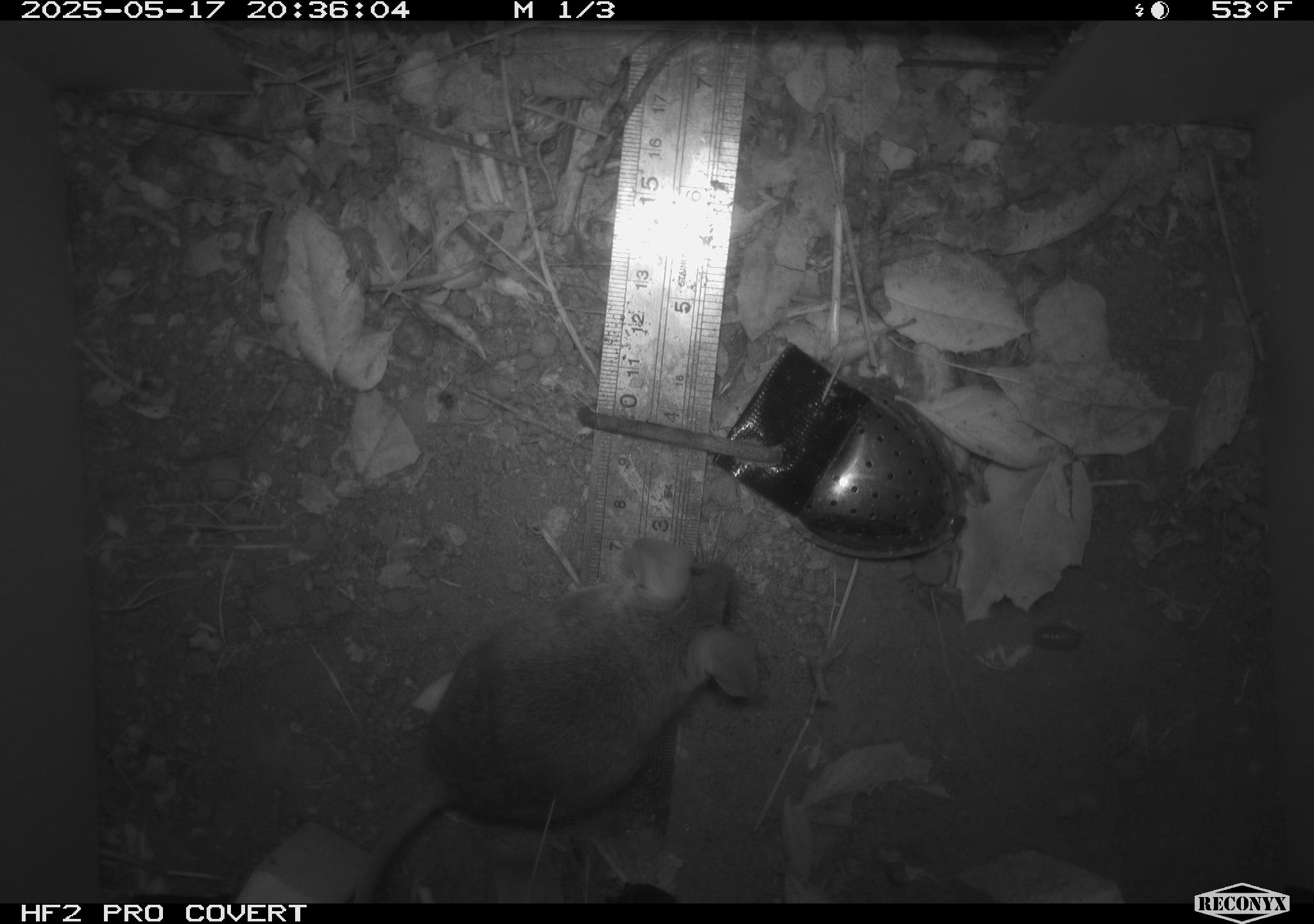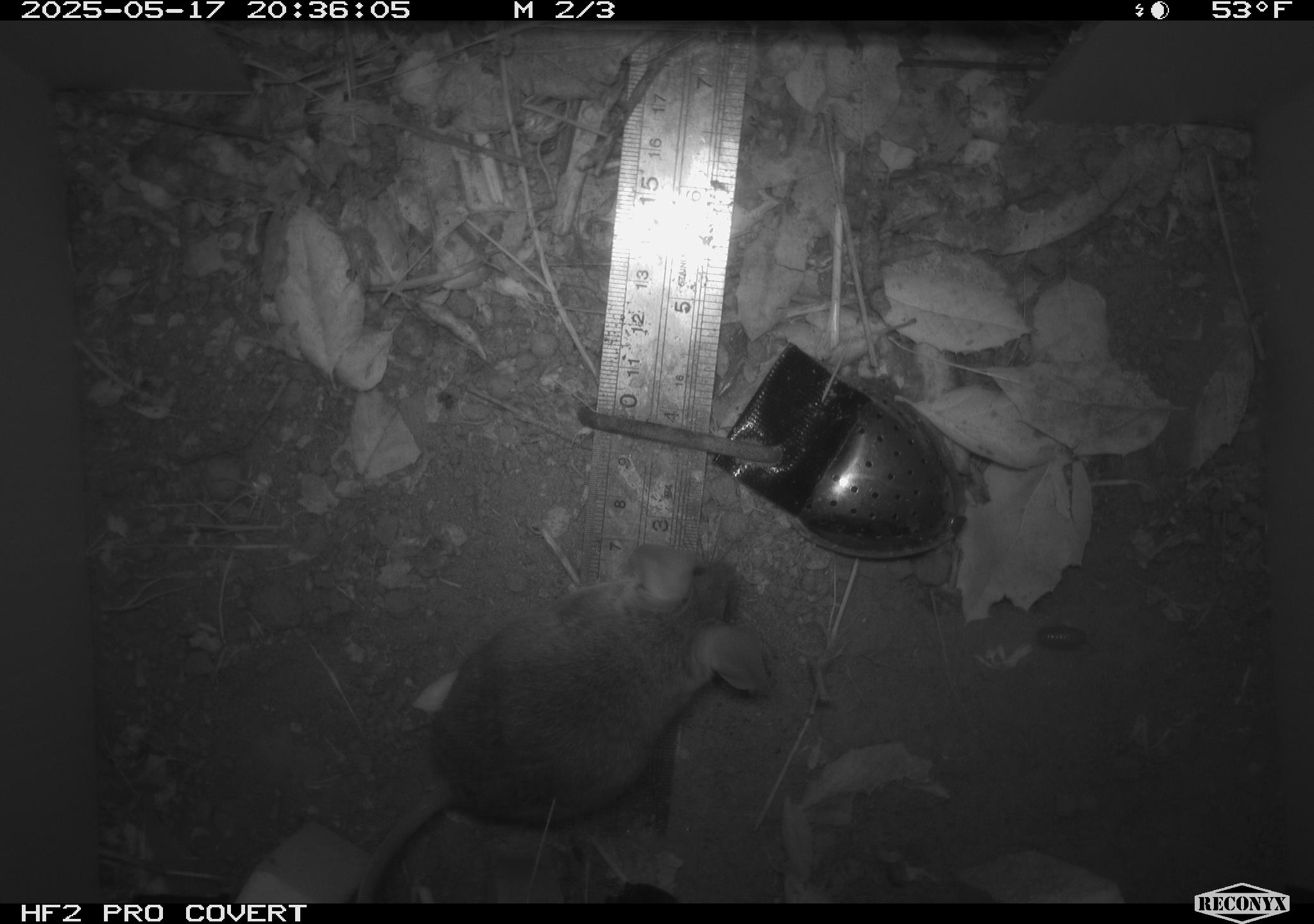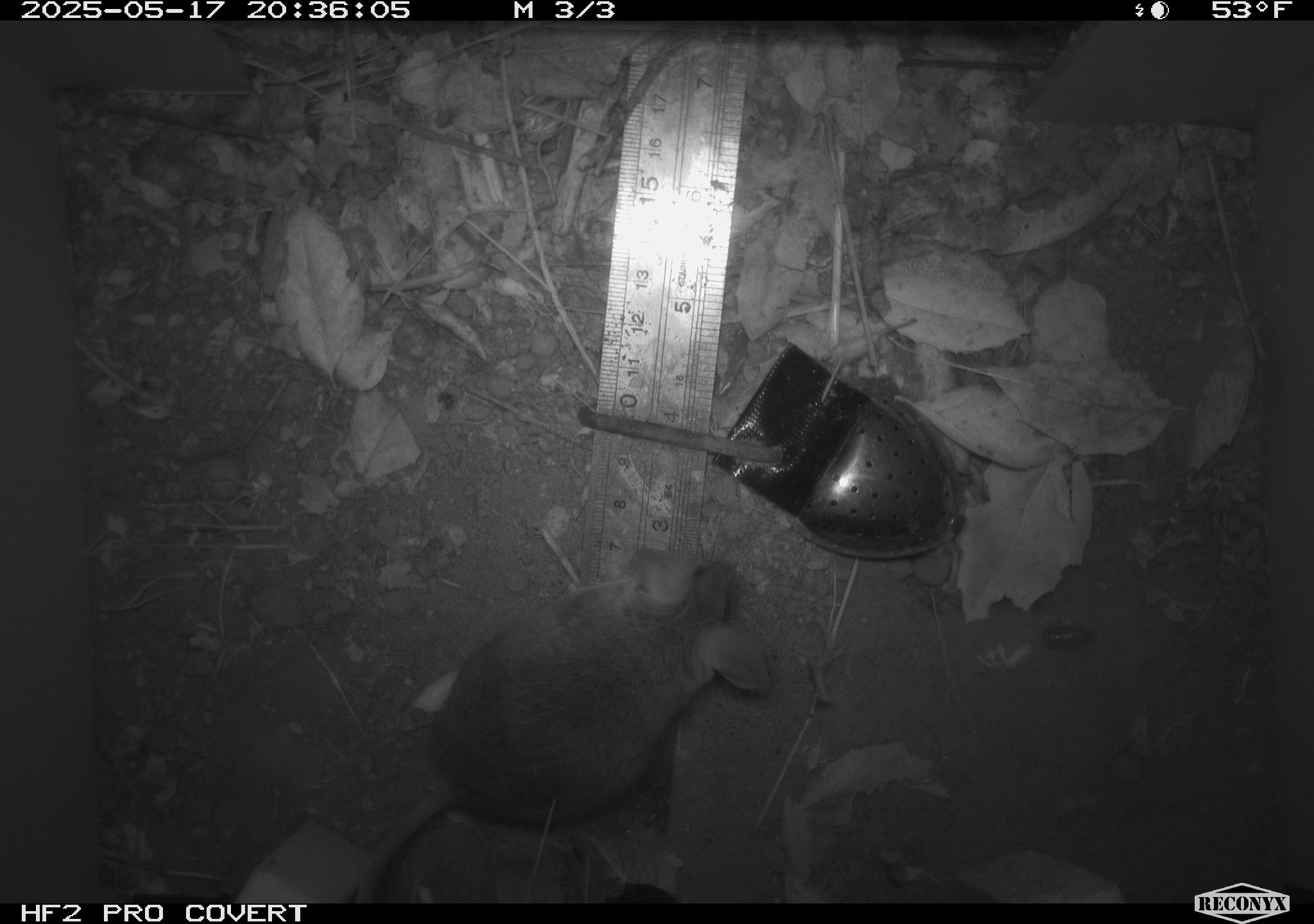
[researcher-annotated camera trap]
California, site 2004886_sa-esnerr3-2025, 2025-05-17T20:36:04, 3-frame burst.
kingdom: Animalia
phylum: Chordata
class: Mammalia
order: Rodentia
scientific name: Rodentia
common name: rodent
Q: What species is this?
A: Rodent (Rodentia).